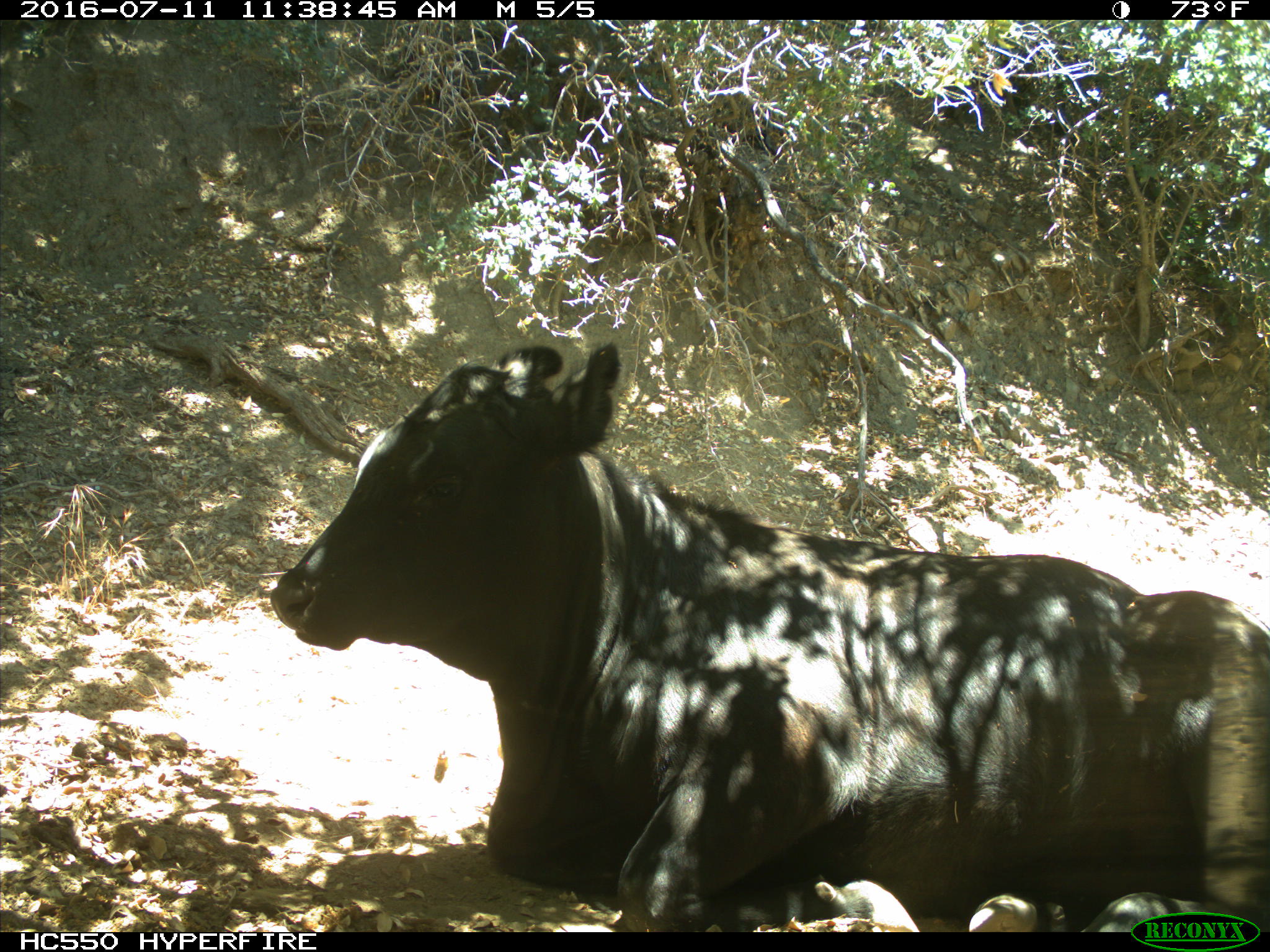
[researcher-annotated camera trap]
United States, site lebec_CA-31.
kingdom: Animalia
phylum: Chordata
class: Mammalia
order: Artiodactyla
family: Bovidae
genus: Bos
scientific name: Bos taurus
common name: domestic cow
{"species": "Bos taurus (domestic cow)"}